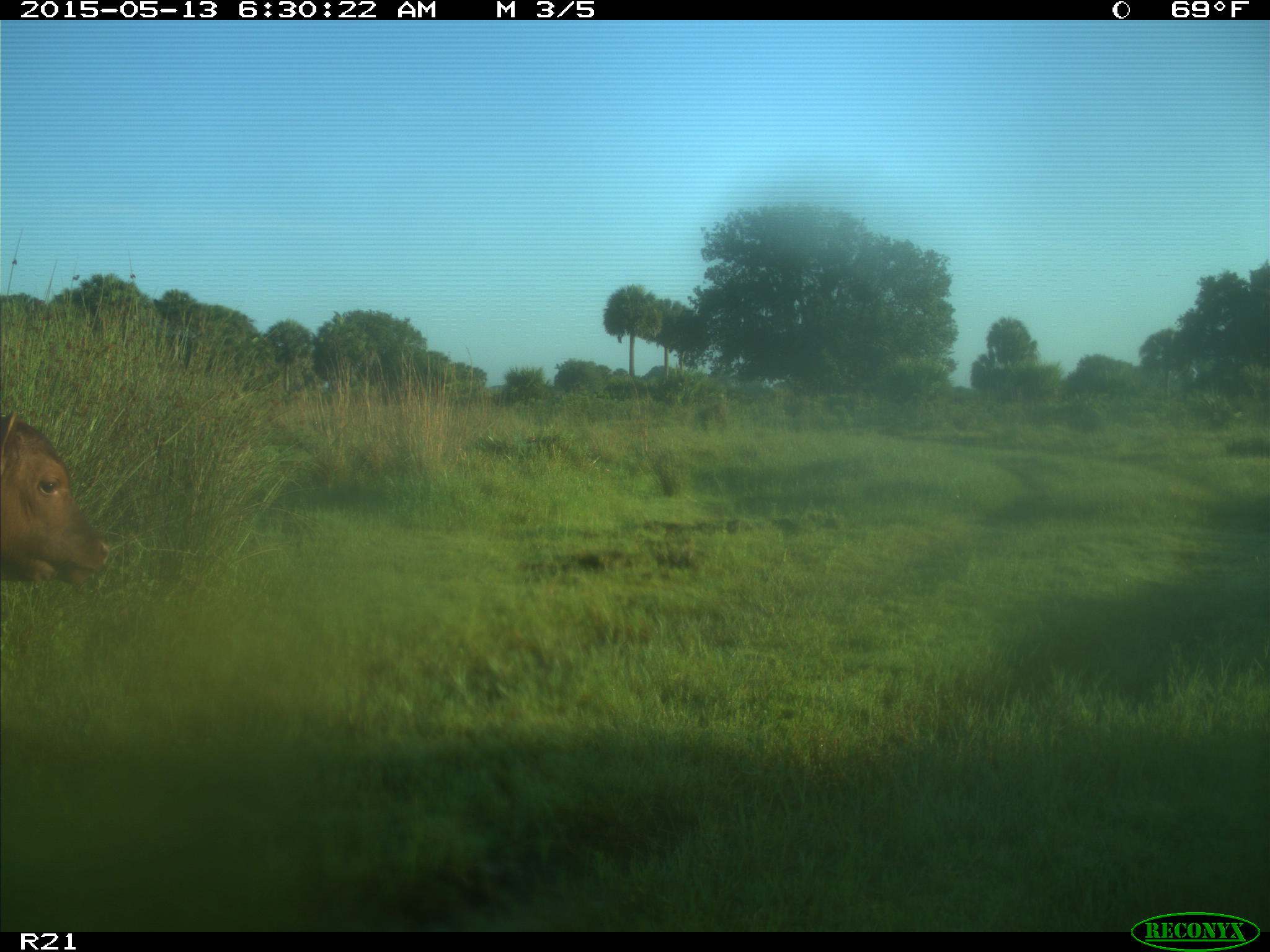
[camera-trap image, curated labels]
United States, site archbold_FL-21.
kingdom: Animalia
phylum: Chordata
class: Mammalia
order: Artiodactyla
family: Bovidae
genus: Bos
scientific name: Bos taurus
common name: domestic cow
Bos taurus (domestic cow).